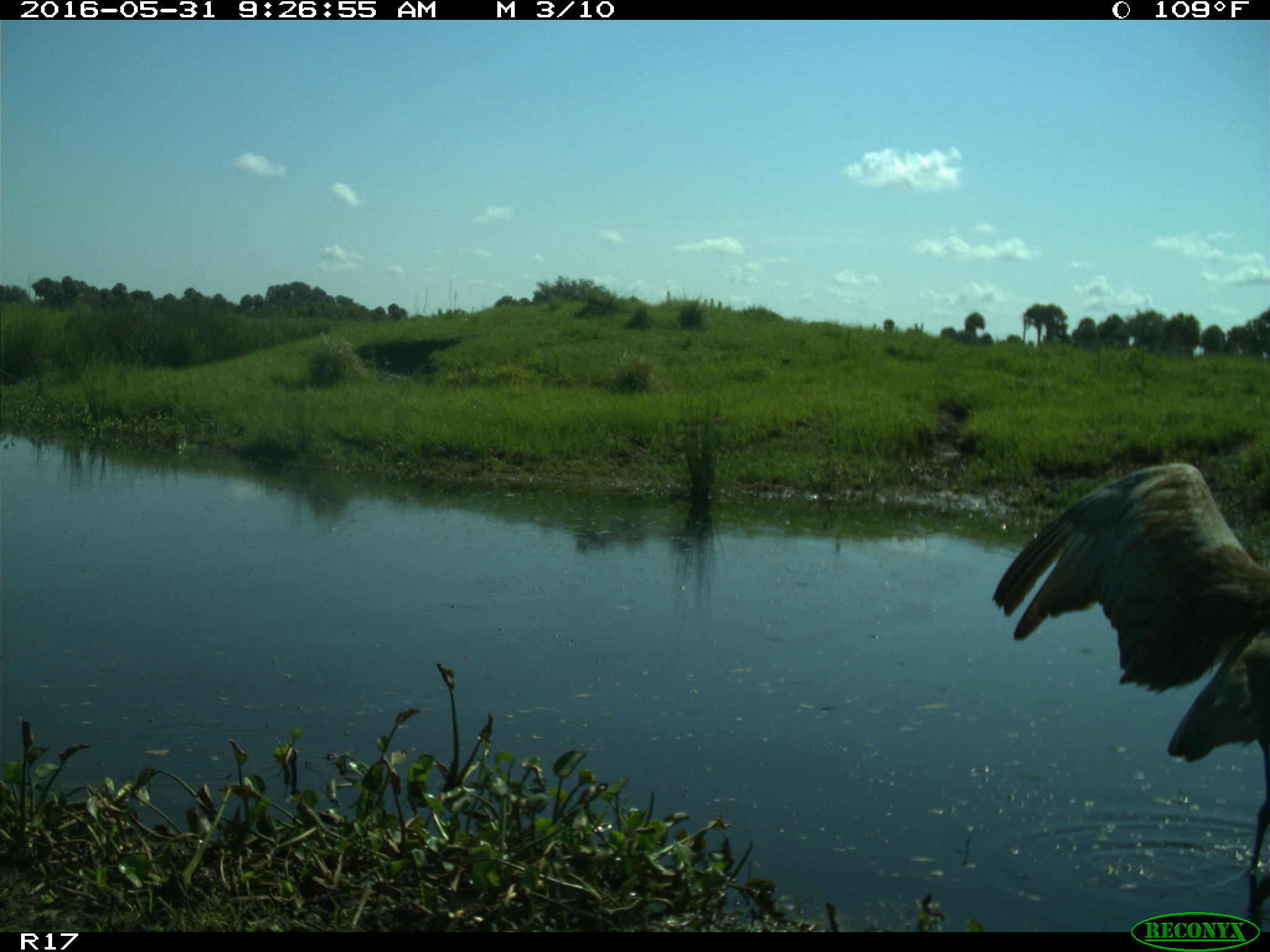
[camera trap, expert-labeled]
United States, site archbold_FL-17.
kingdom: Animalia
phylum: Chordata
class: Aves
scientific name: Aves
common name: birds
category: unidentified bird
Unidentified bird (birds) (Aves).